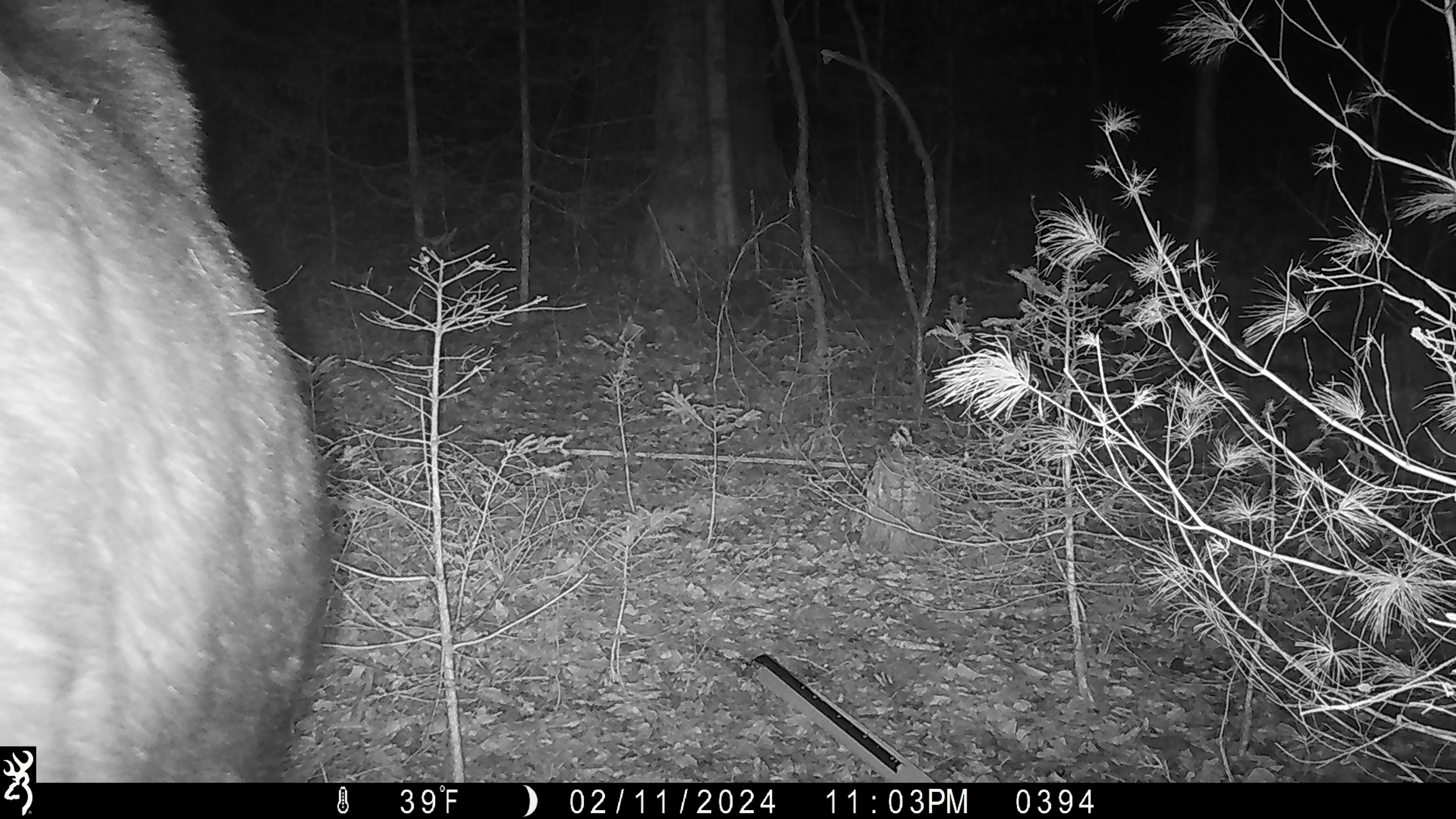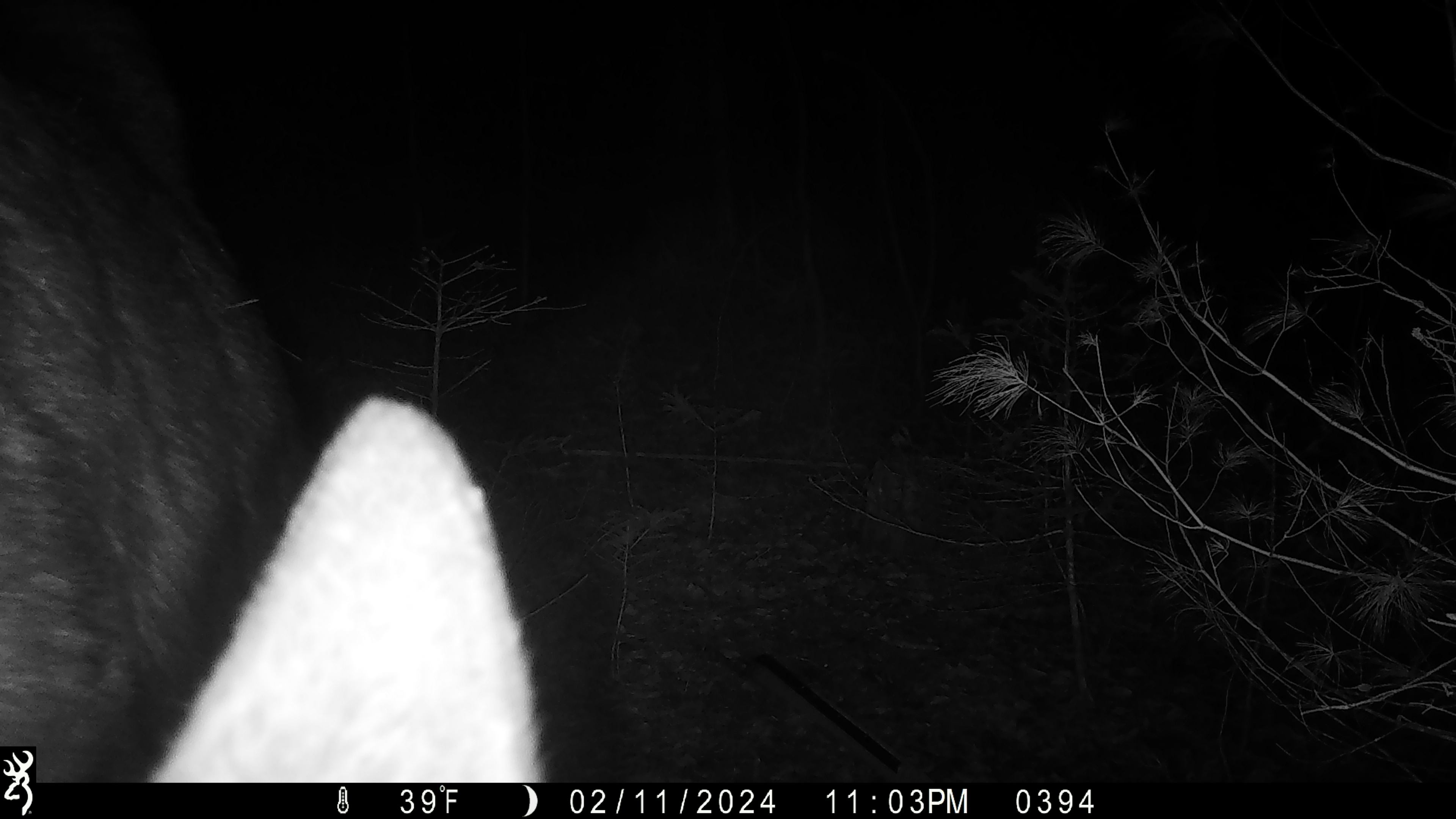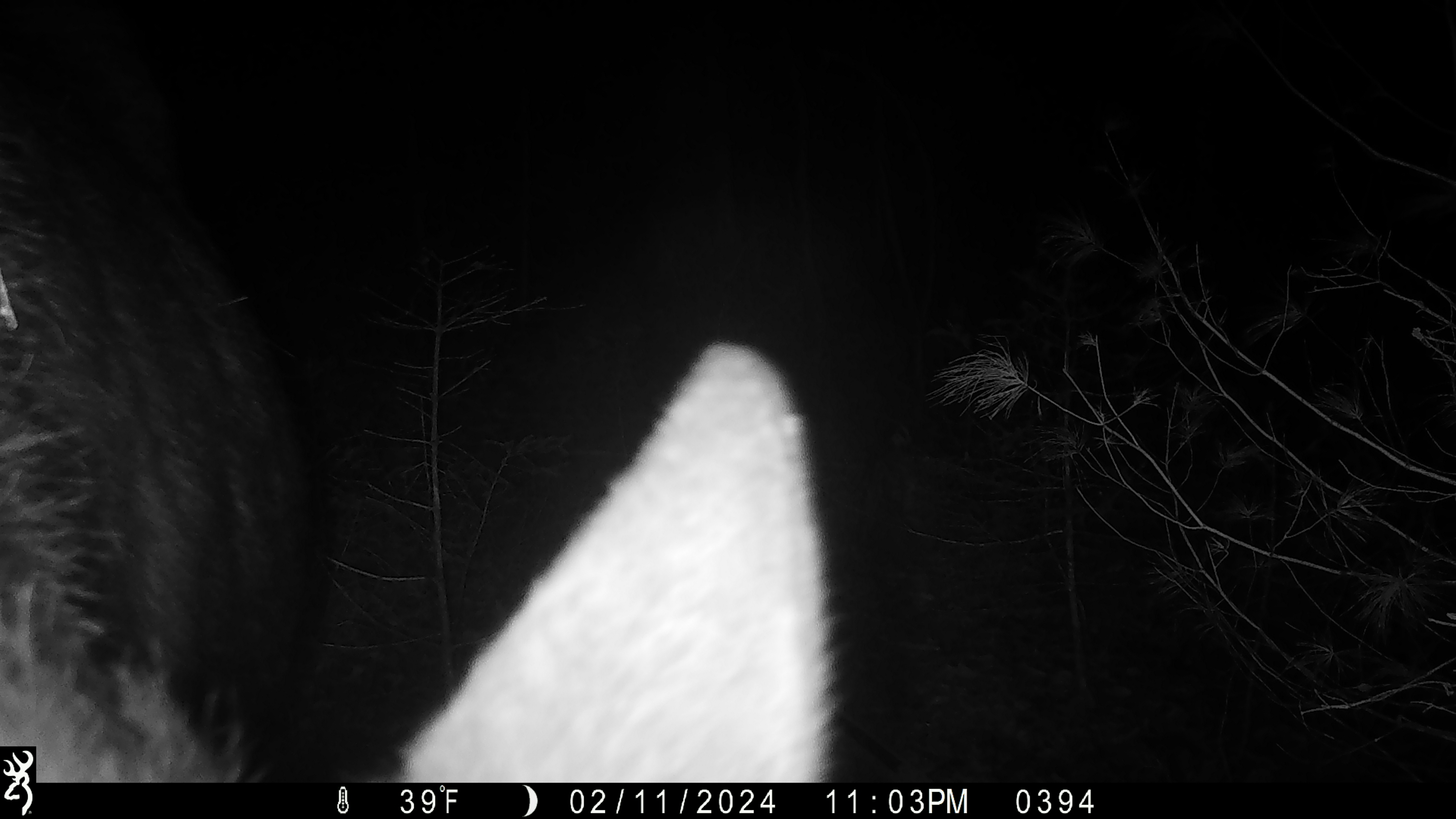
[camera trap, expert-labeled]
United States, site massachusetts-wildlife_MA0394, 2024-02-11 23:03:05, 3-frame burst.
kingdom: Animalia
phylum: Chordata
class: Mammalia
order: Artiodactyla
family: Cervidae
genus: Alces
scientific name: Alces alces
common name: moose